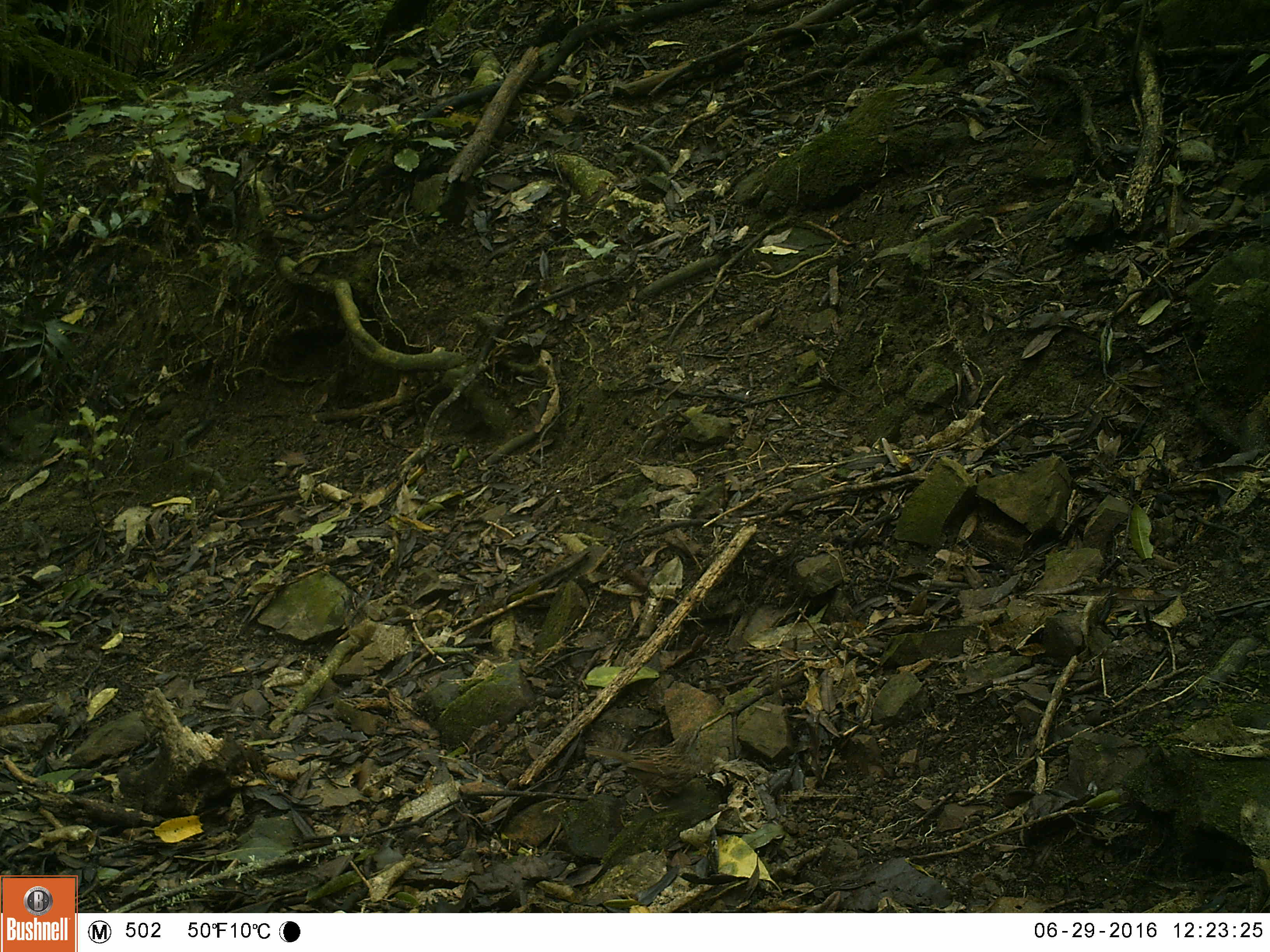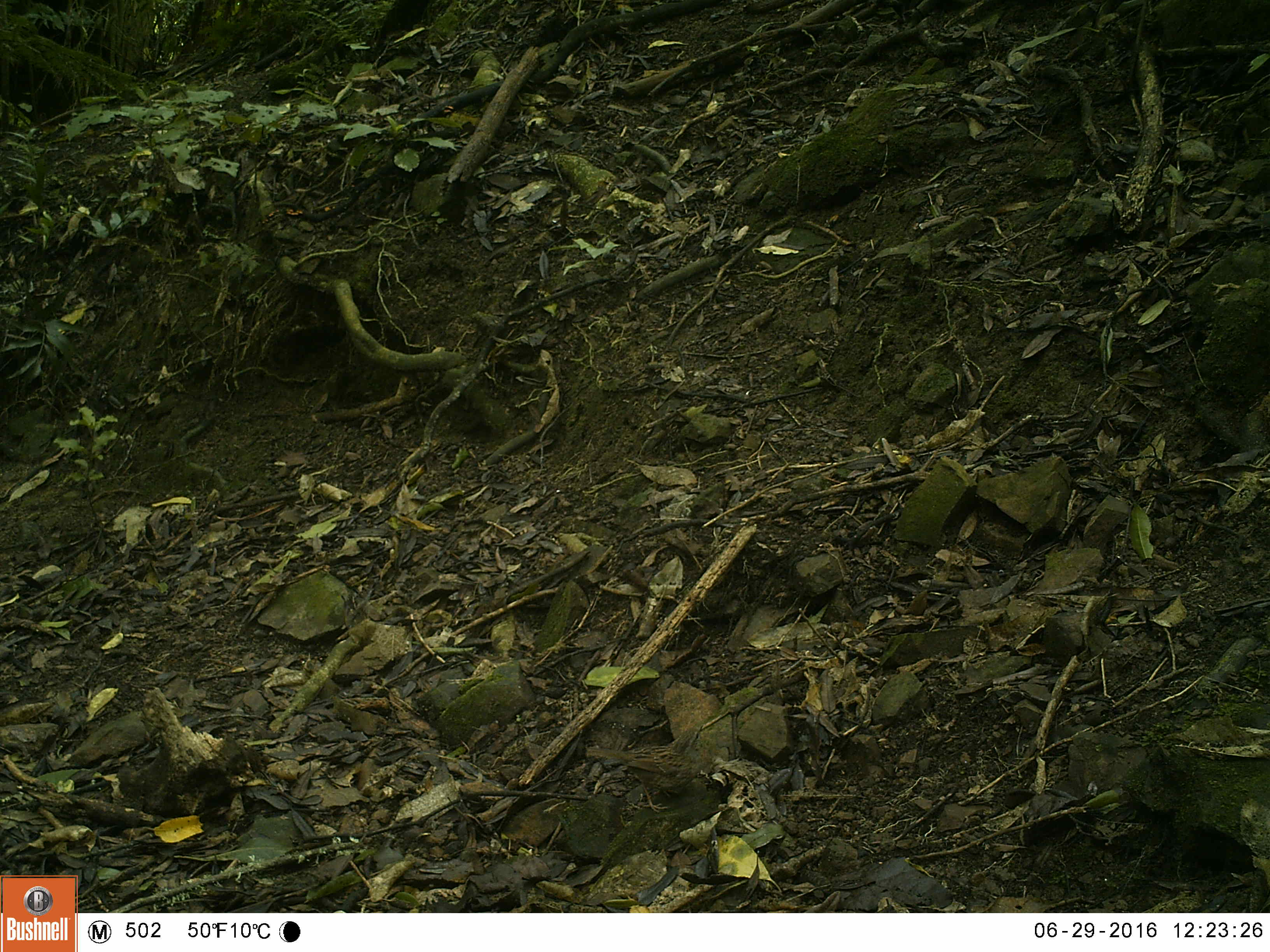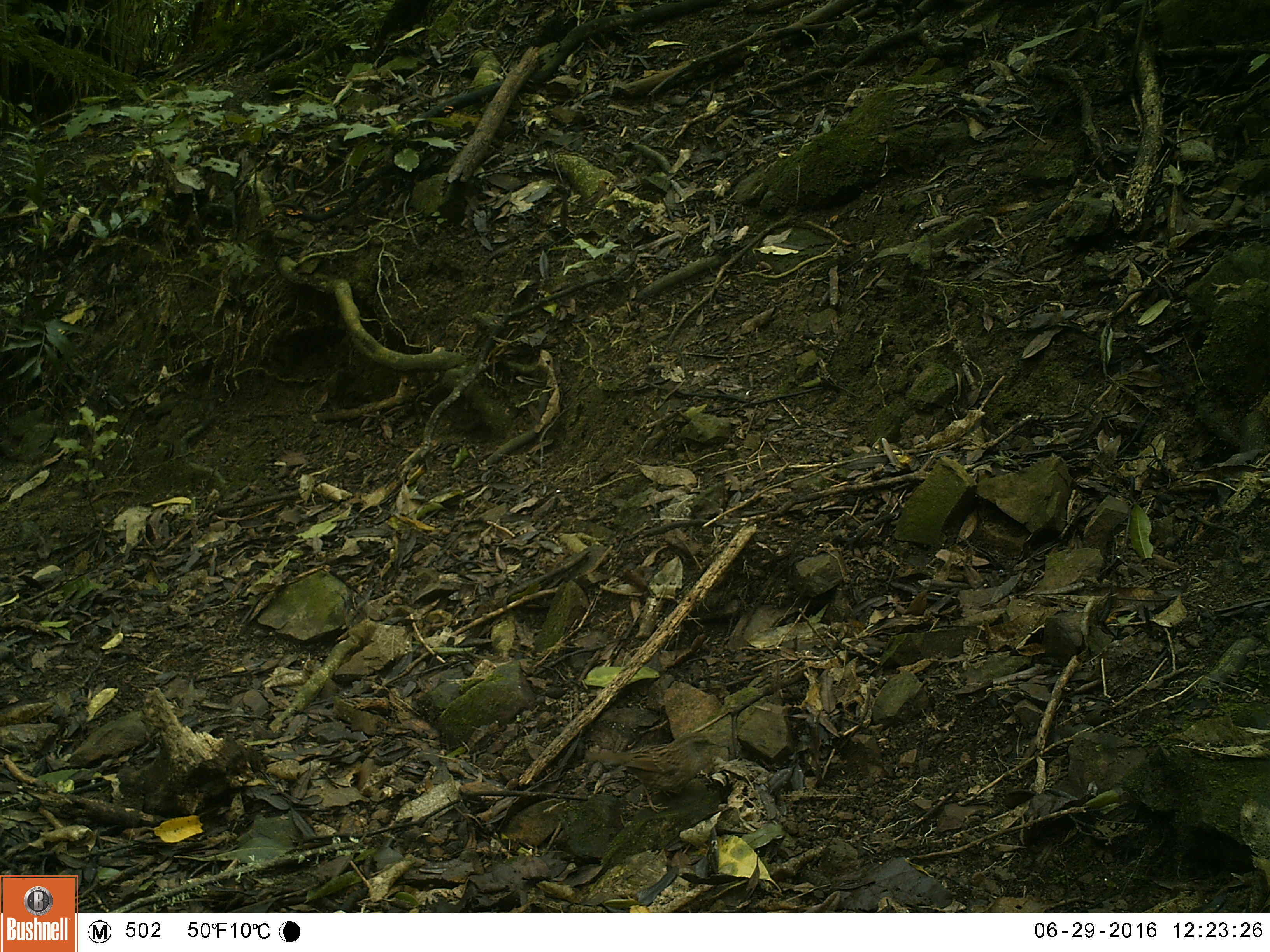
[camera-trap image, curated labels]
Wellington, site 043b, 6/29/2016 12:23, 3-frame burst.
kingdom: Animalia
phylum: Chordata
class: Aves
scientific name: Aves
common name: bird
Bird (Aves).